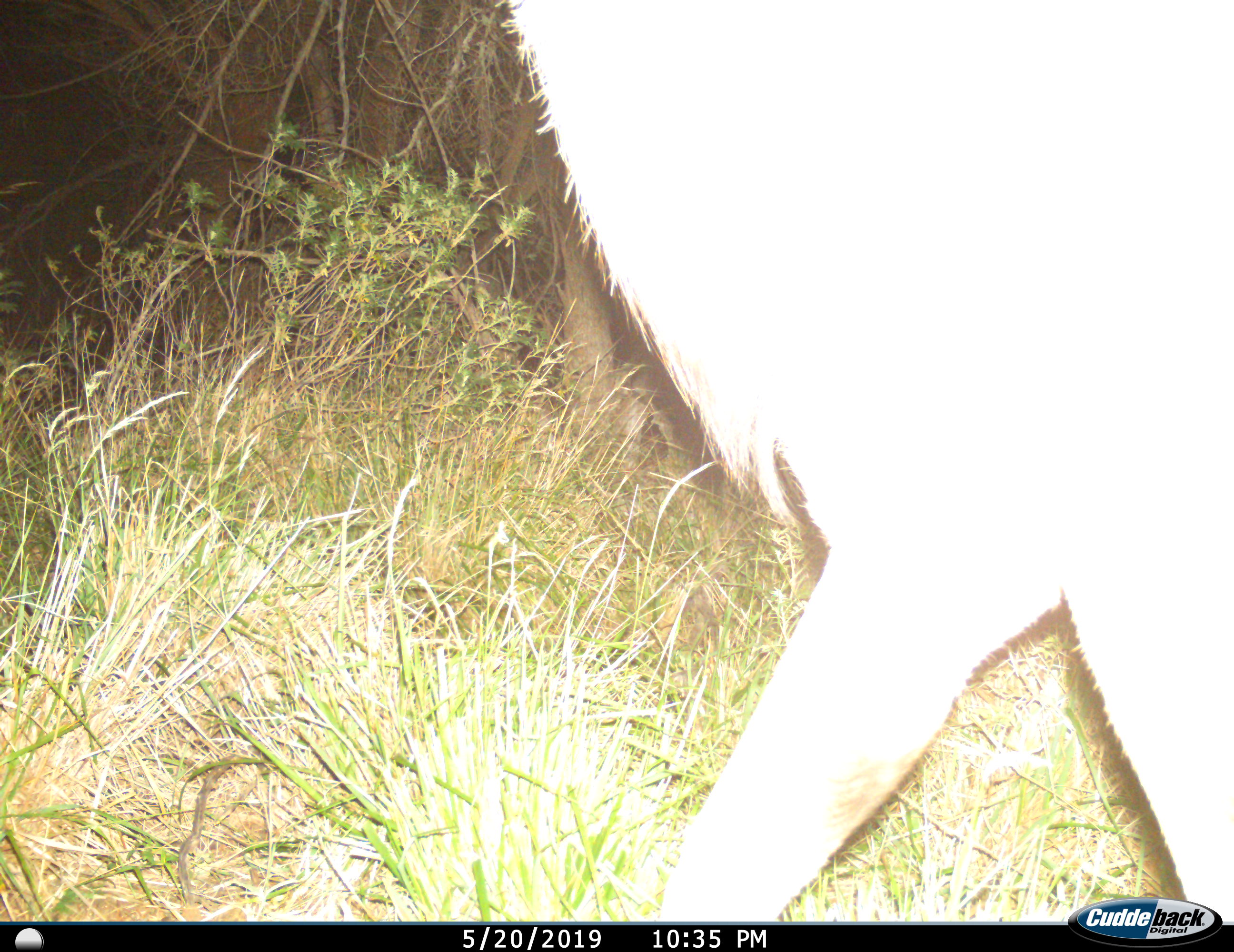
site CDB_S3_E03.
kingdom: Animalia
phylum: Chordata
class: Mammalia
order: Artiodactyla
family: Bovidae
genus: Tragelaphus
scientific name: Tragelaphus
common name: kudu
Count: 1.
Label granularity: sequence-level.